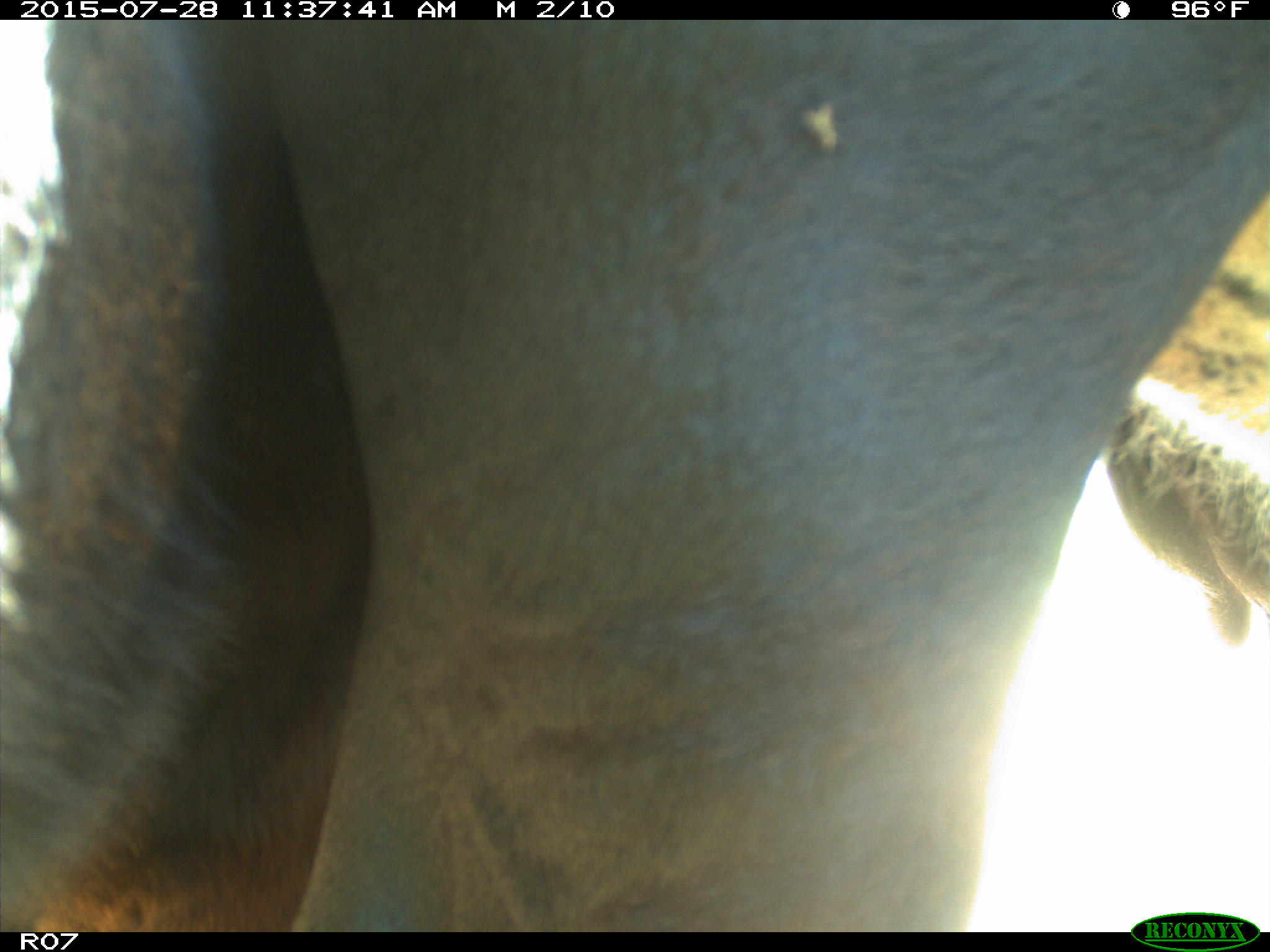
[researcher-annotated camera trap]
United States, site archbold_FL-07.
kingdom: Animalia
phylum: Chordata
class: Mammalia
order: Artiodactyla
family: Bovidae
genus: Bos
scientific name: Bos taurus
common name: domestic cow